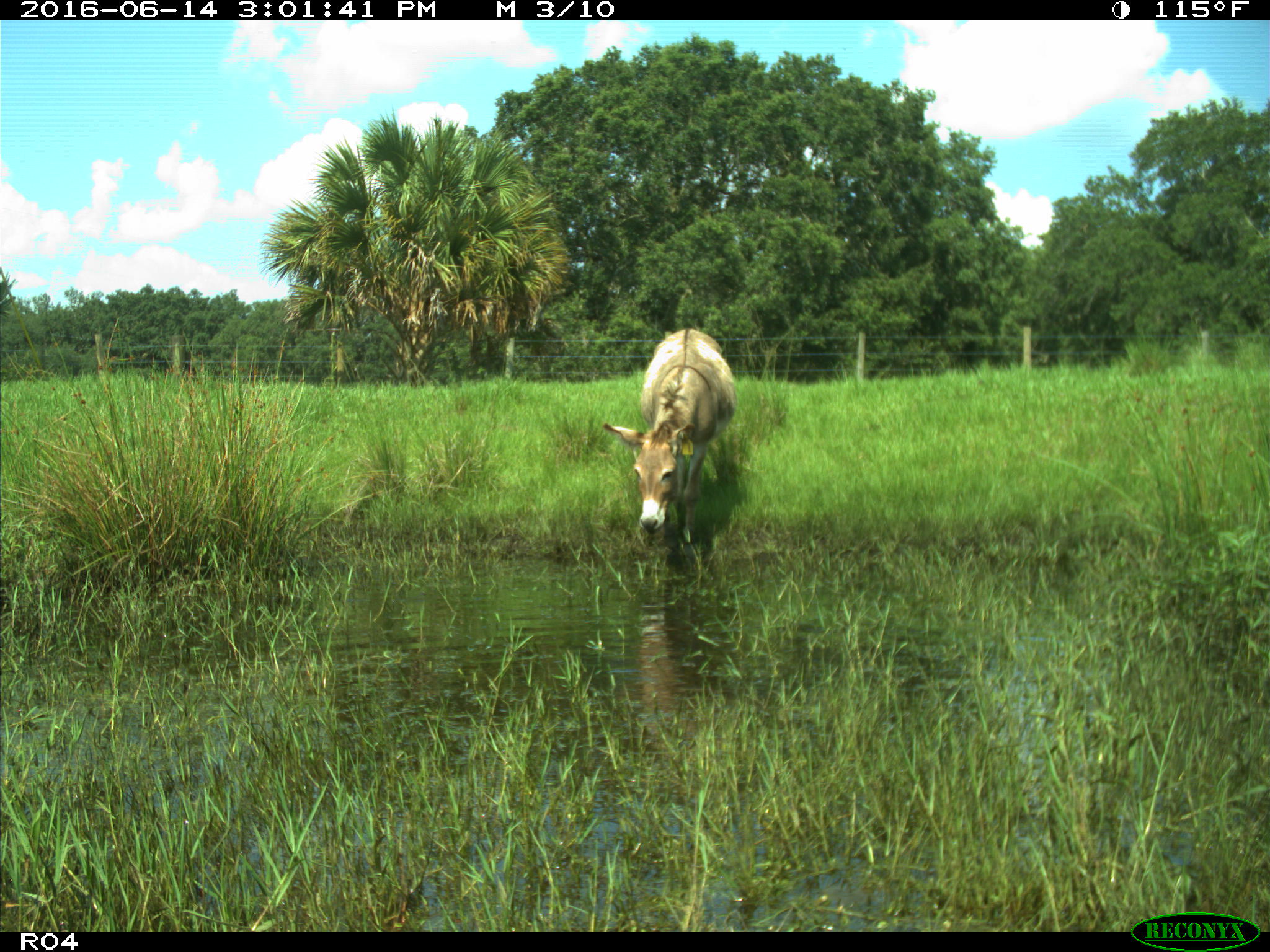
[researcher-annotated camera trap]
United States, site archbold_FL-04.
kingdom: Animalia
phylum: Chordata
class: Mammalia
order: Perissodactyla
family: Equidae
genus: Equus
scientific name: Equus africanus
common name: african wild ass